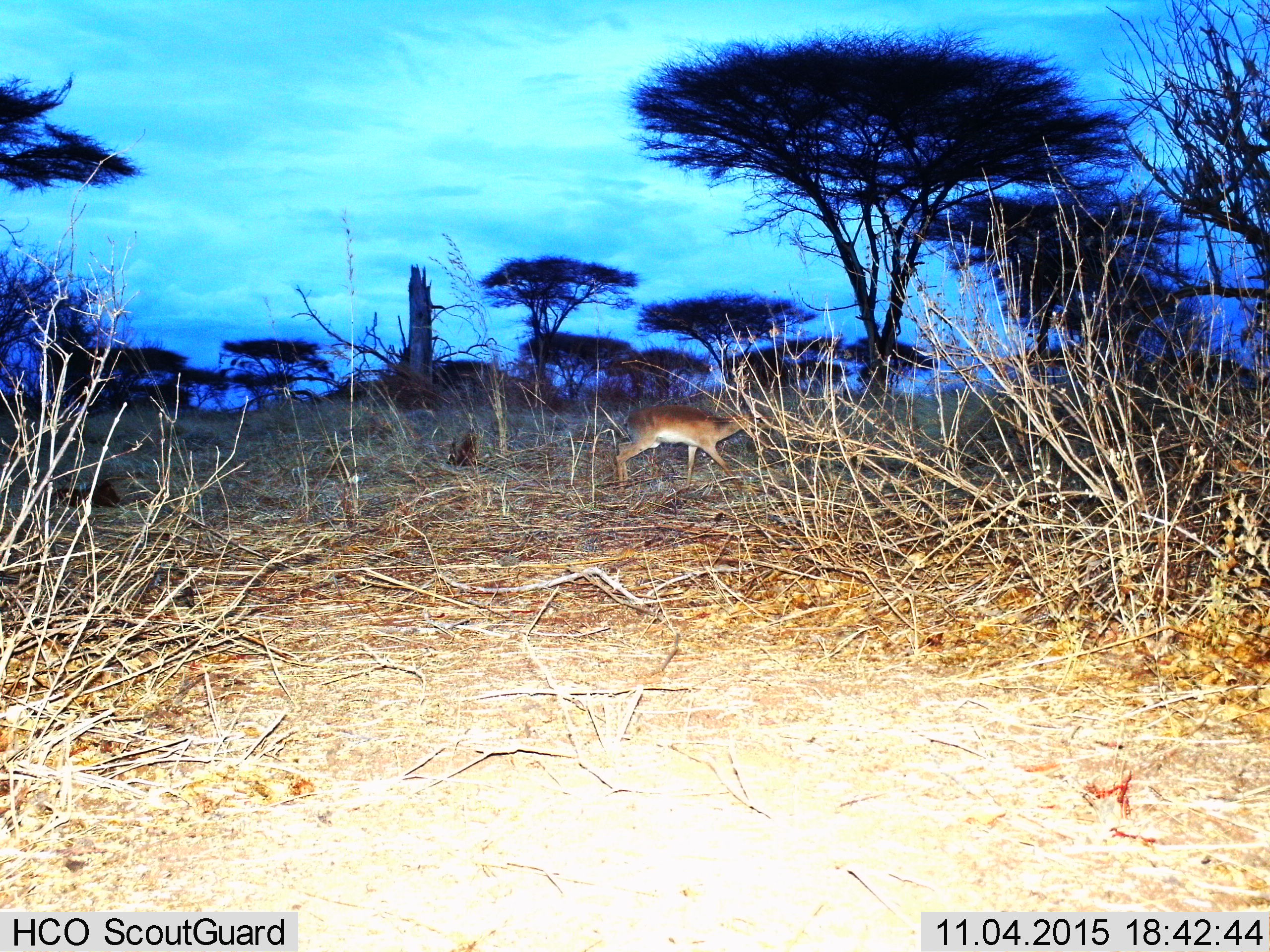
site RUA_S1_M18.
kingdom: Animalia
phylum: Chordata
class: Mammalia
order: Artiodactyla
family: Bovidae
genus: Madoqua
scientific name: Madoqua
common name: dik-dik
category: dikdik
Dikdik (dik-dik) (Madoqua), count 1. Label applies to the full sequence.